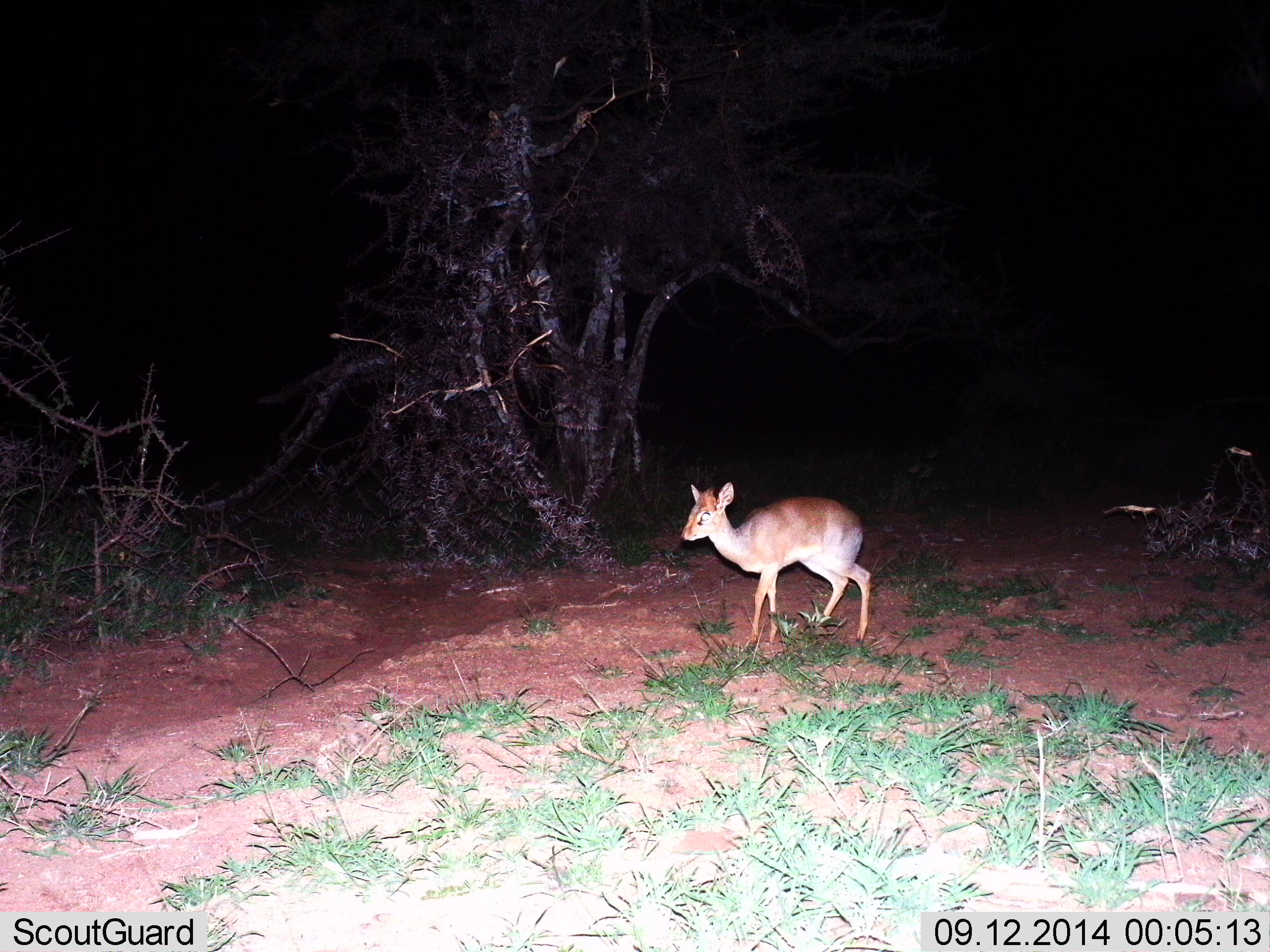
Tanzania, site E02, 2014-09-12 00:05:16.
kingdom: Animalia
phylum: Chordata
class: Mammalia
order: Artiodactyla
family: Bovidae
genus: Madoqua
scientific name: Madoqua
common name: dikdik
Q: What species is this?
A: Dikdik (Madoqua).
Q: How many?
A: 1.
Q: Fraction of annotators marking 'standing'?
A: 60%.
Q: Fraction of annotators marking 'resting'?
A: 0%.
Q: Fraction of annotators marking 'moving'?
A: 40%.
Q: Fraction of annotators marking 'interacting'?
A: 0%.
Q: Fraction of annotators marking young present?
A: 0%.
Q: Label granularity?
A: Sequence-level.